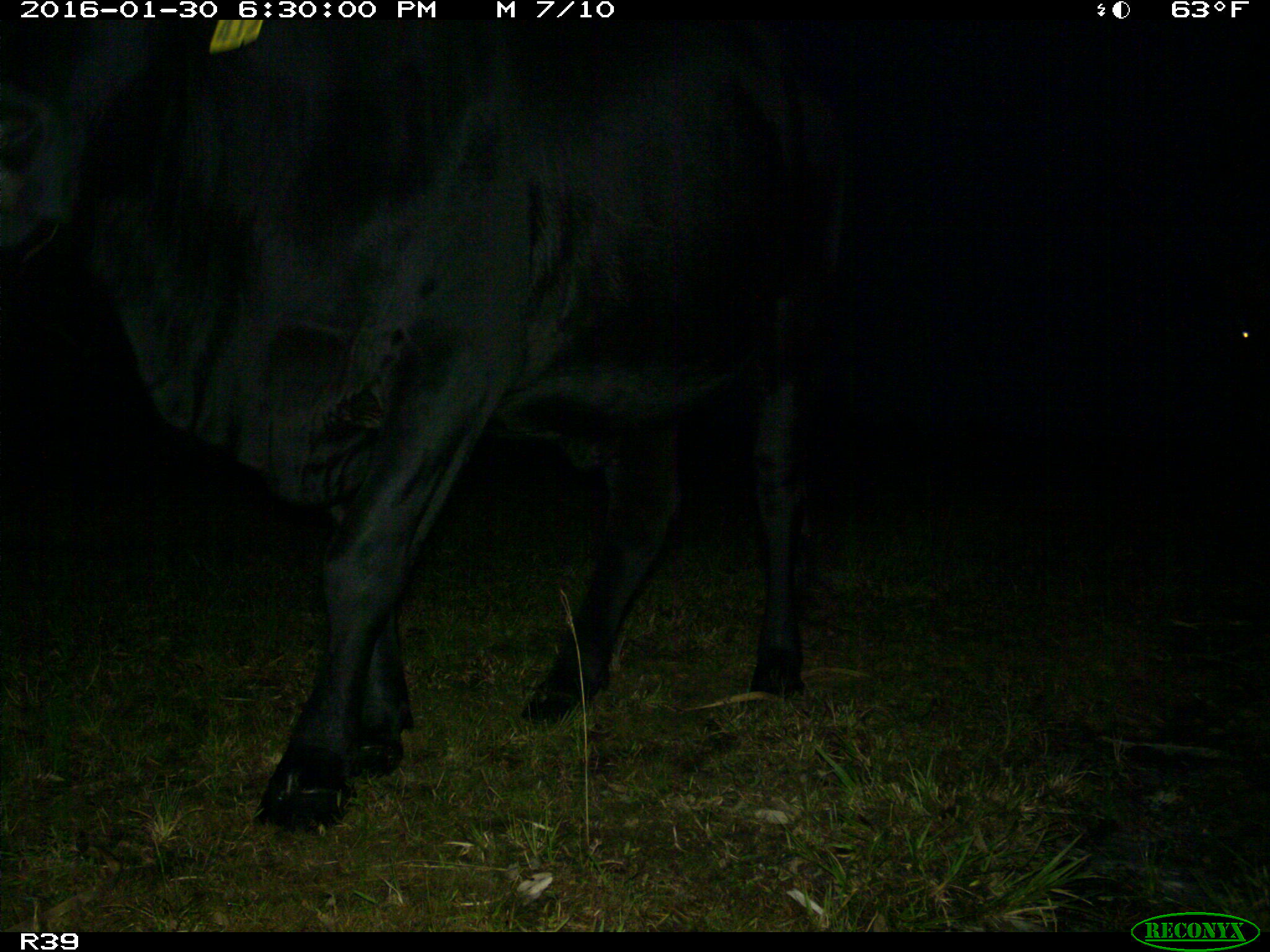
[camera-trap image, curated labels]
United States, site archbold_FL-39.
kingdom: Animalia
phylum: Chordata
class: Mammalia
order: Artiodactyla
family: Bovidae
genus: Bos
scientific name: Bos taurus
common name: domestic cow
Bos taurus (domestic cow).